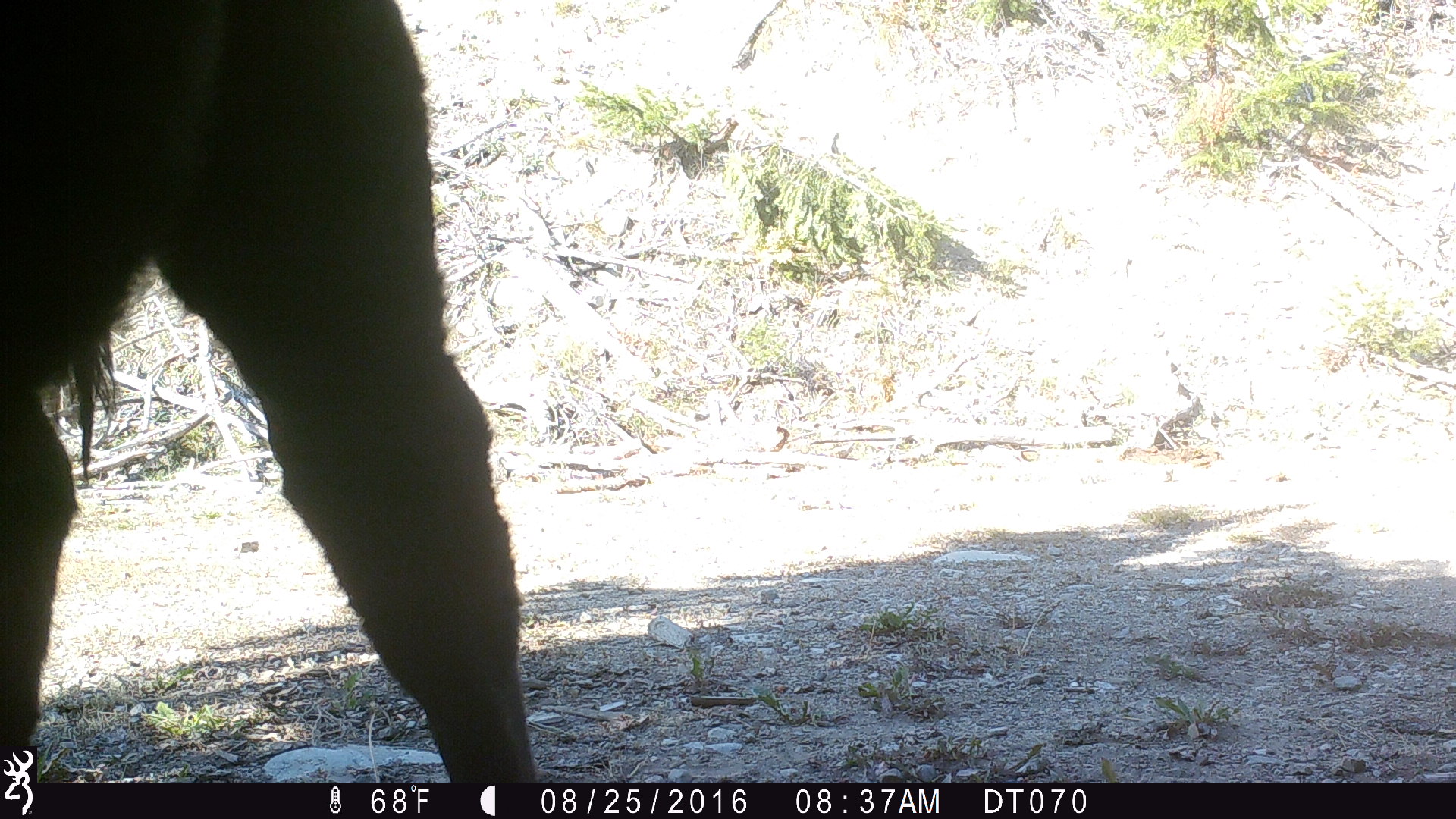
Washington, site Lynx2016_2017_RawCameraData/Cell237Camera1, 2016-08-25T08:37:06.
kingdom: Animalia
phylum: Chordata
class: Mammalia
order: Artiodactyla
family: Bovidae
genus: Bos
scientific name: Bos taurus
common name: domestic cattle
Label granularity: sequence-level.